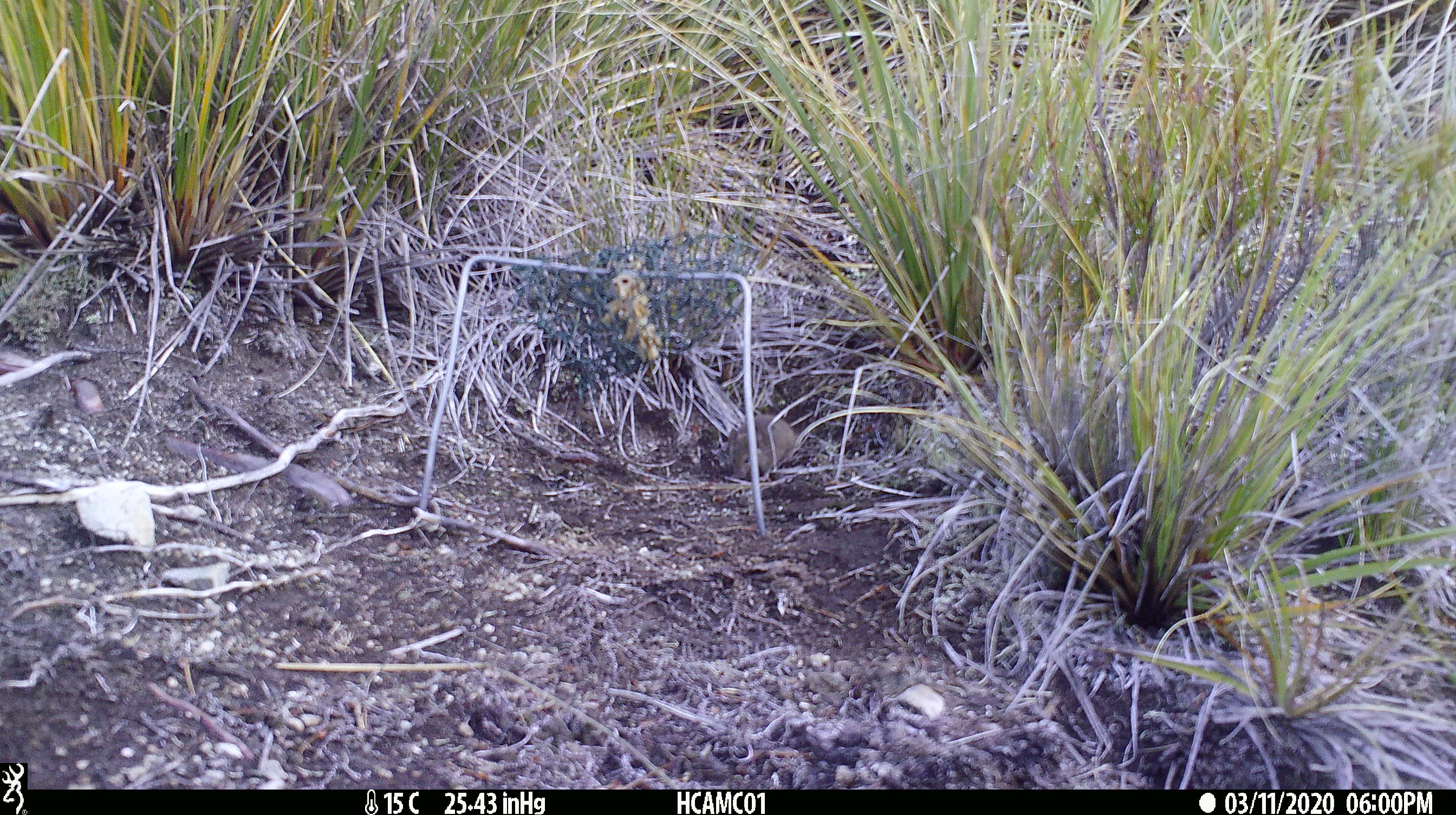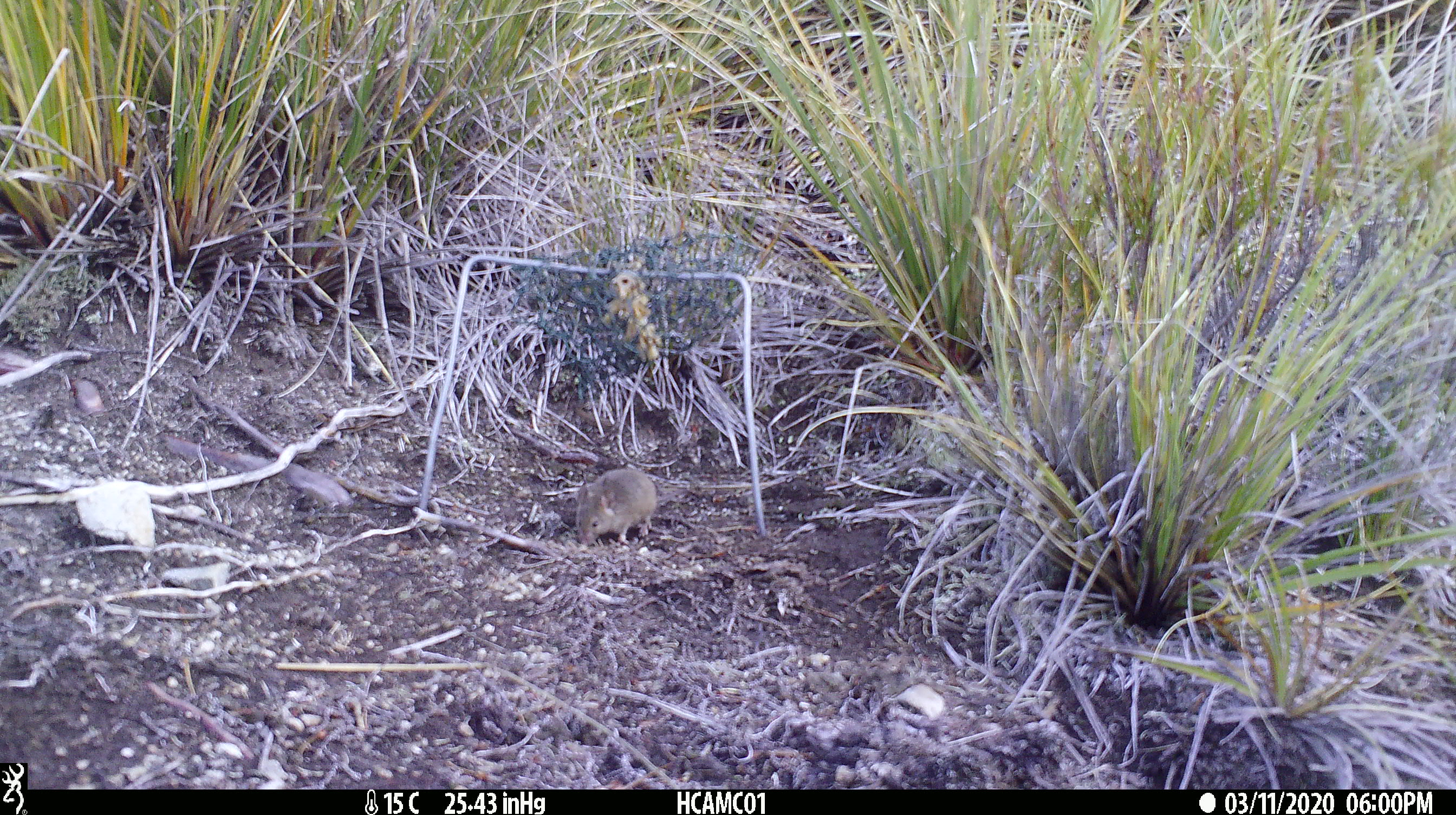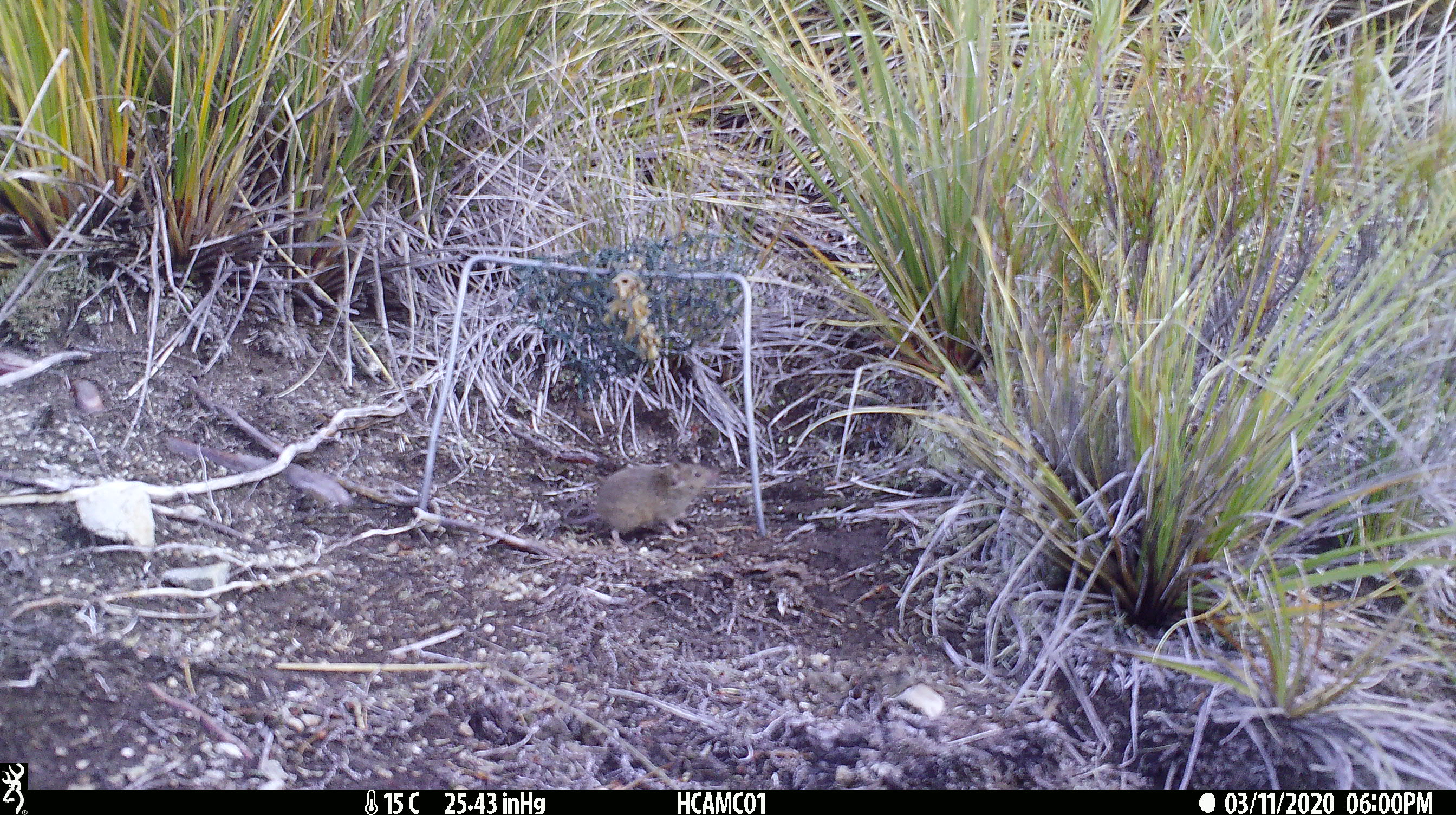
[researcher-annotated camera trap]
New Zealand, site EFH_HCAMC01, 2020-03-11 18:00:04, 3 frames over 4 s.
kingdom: Animalia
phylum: Chordata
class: Mammalia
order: Rodentia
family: Muridae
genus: Mus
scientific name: Mus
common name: mouse